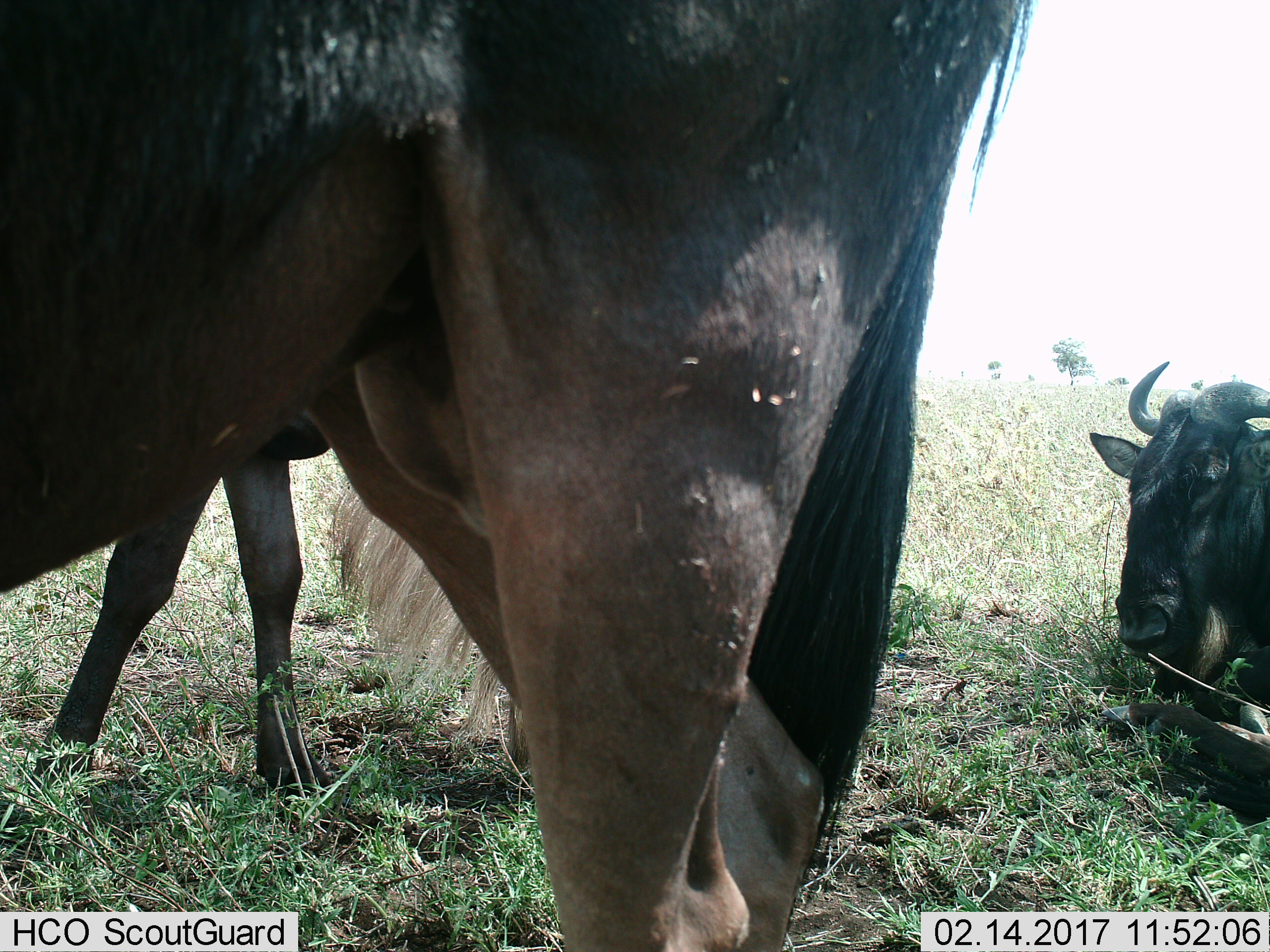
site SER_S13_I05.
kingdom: Animalia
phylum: Chordata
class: Mammalia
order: Artiodactyla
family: Bovidae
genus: Connochaetes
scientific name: Connochaetes taurinus taurinus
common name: blue wildebeest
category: wildebeestblue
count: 3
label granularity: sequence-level